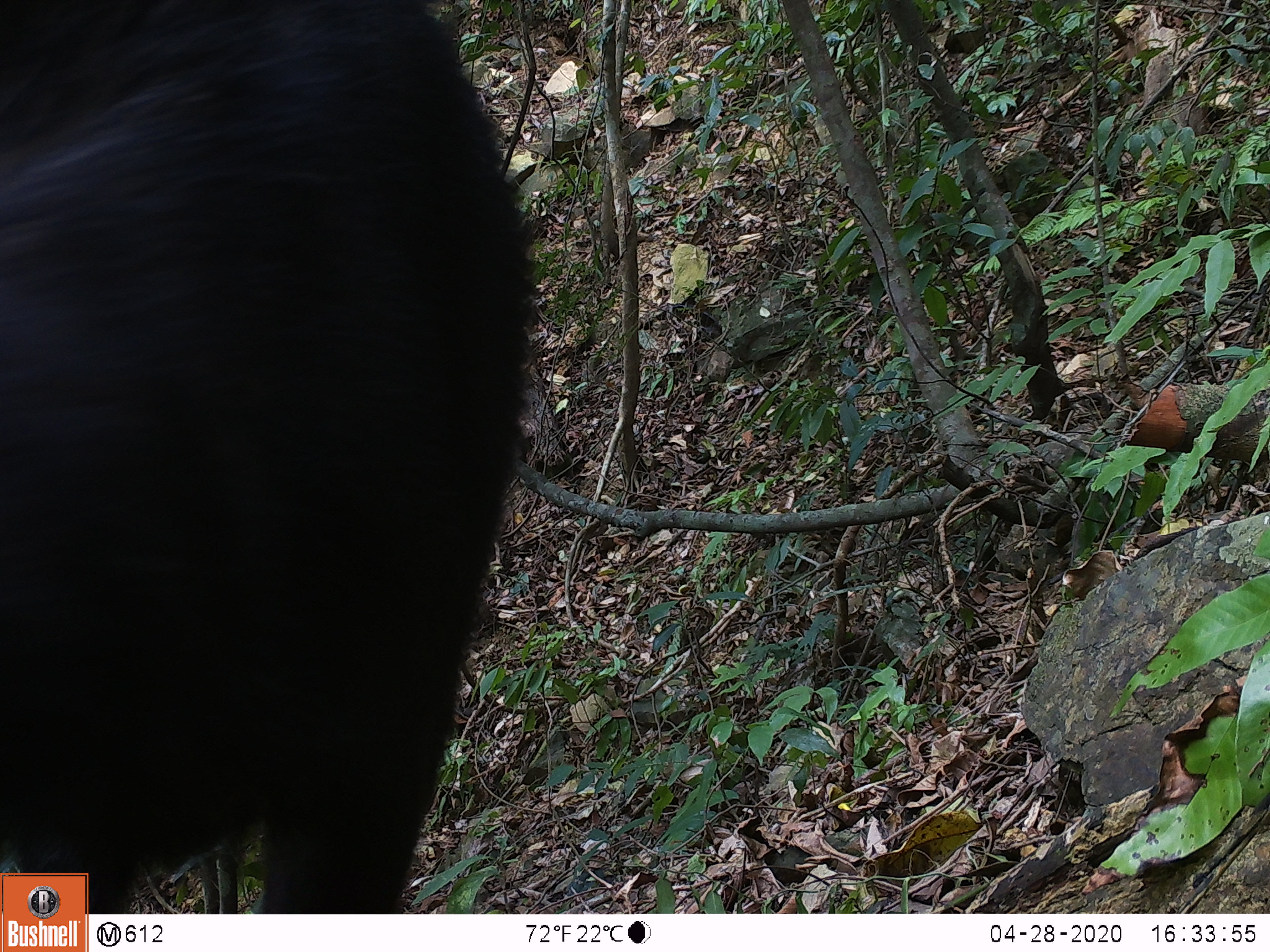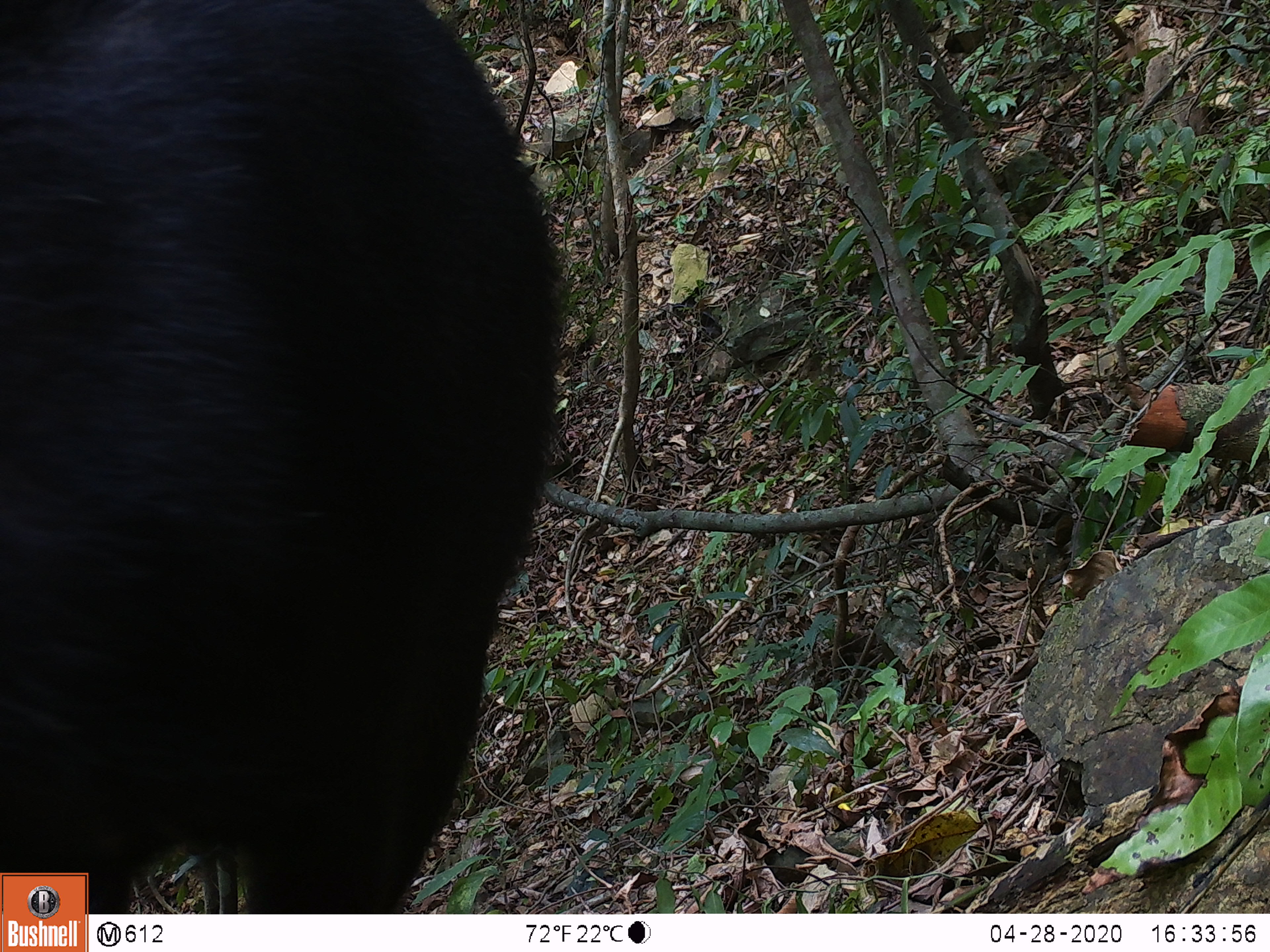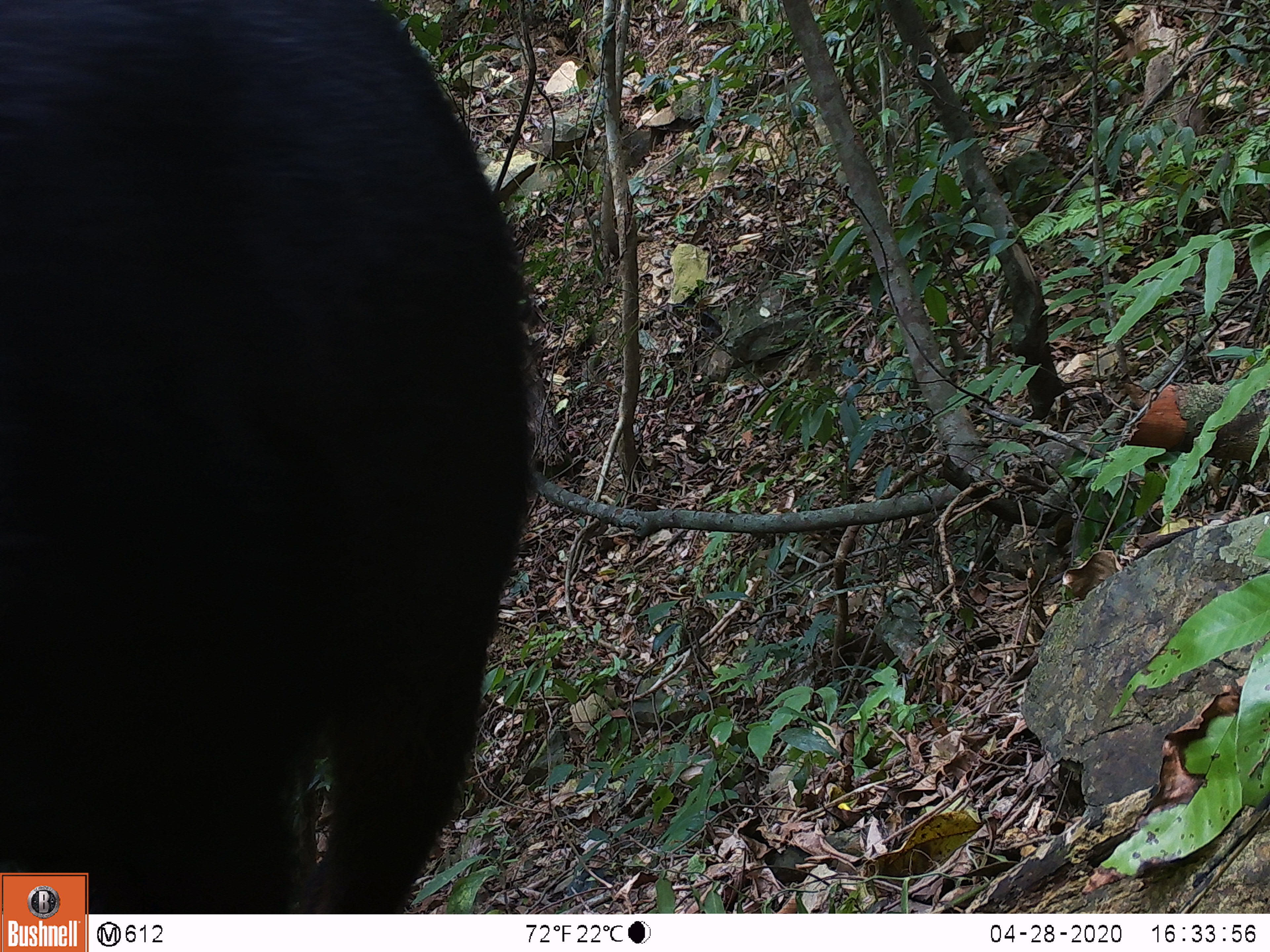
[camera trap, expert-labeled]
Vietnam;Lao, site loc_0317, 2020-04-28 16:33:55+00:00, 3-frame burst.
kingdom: Animalia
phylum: Chordata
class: Mammalia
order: Artiodactyla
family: Bovidae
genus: Capricornis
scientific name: Capricornis sumatraensis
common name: chinese serow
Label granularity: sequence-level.